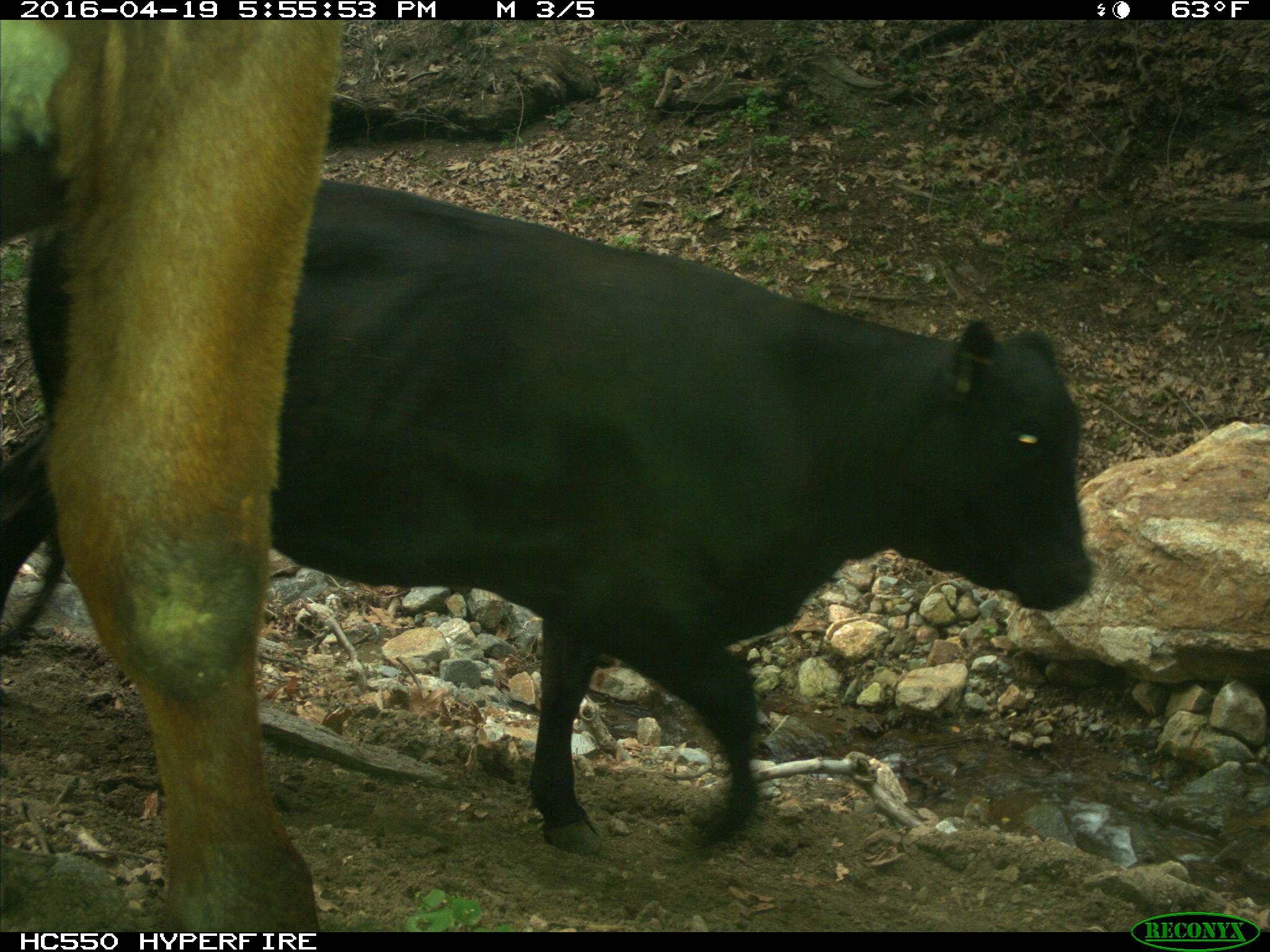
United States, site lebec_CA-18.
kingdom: Animalia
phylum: Chordata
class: Mammalia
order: Artiodactyla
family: Bovidae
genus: Bos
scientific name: Bos taurus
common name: domestic cow